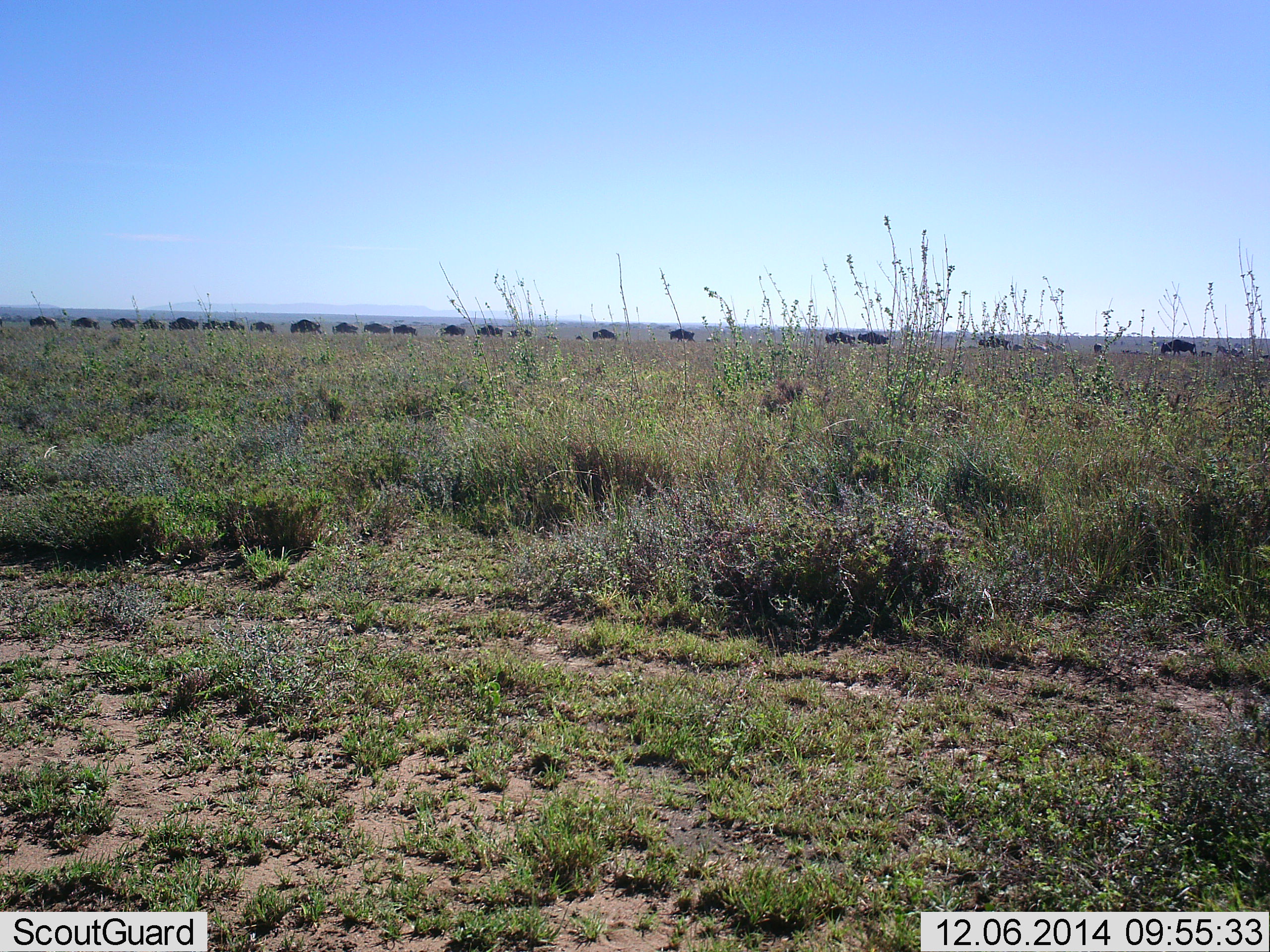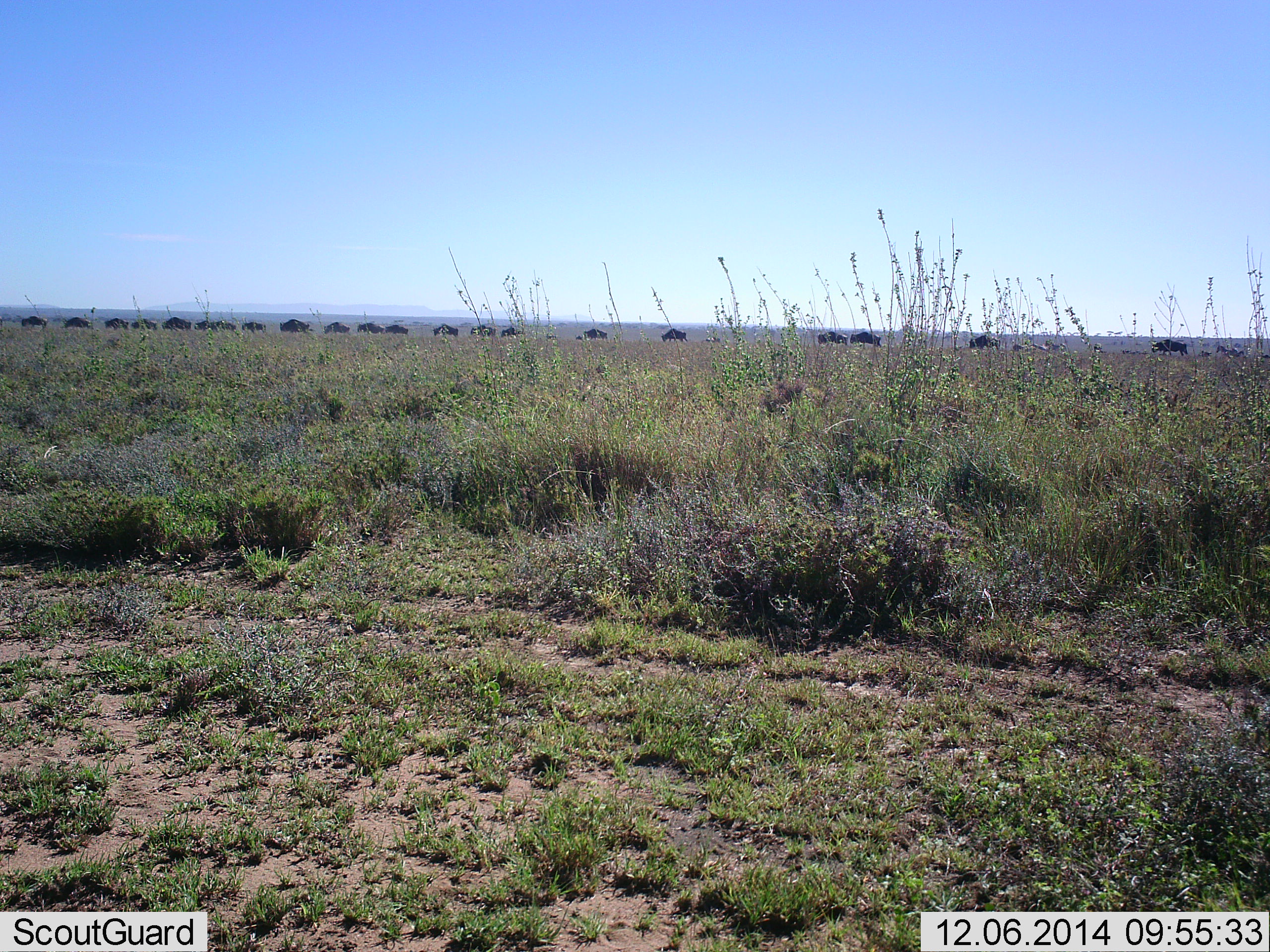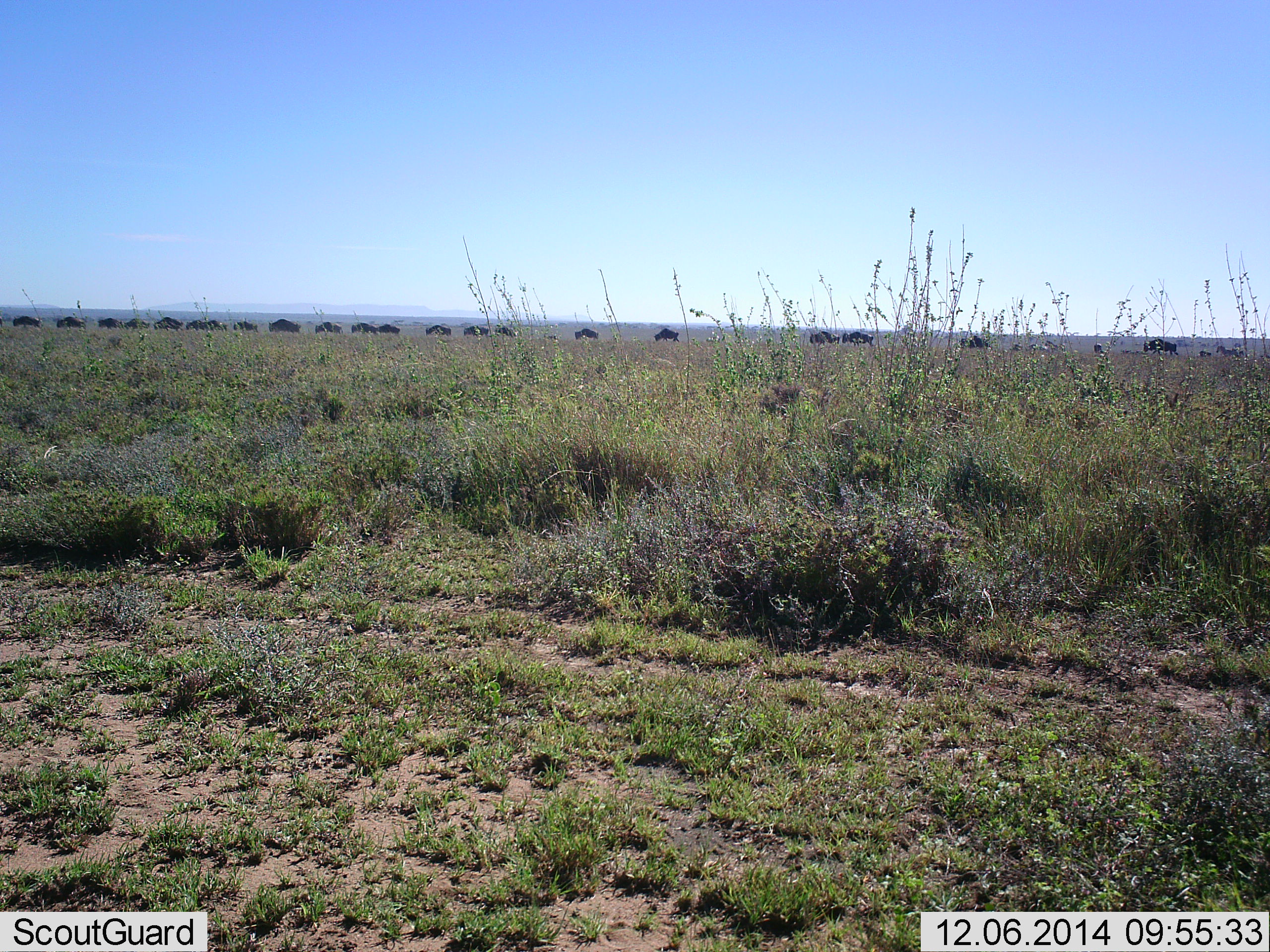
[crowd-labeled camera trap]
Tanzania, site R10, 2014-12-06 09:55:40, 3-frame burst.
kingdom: Animalia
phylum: Chordata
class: Mammalia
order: Artiodactyla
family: Bovidae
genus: Connochaetes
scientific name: Connochaetes taurinus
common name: blue wildebeest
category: wildebeest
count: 11-50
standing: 0%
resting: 0%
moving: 100%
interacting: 0%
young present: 0%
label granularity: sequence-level